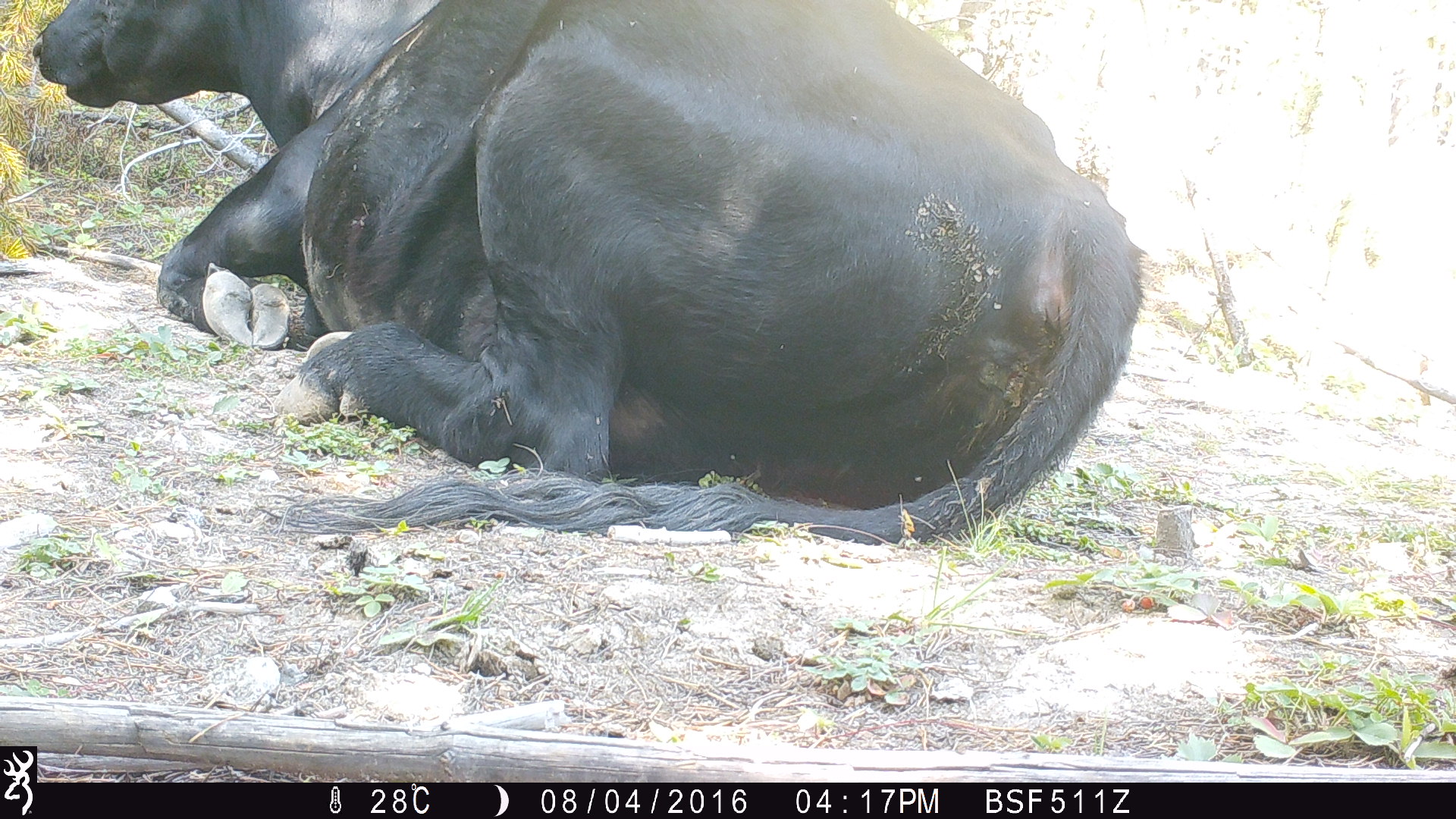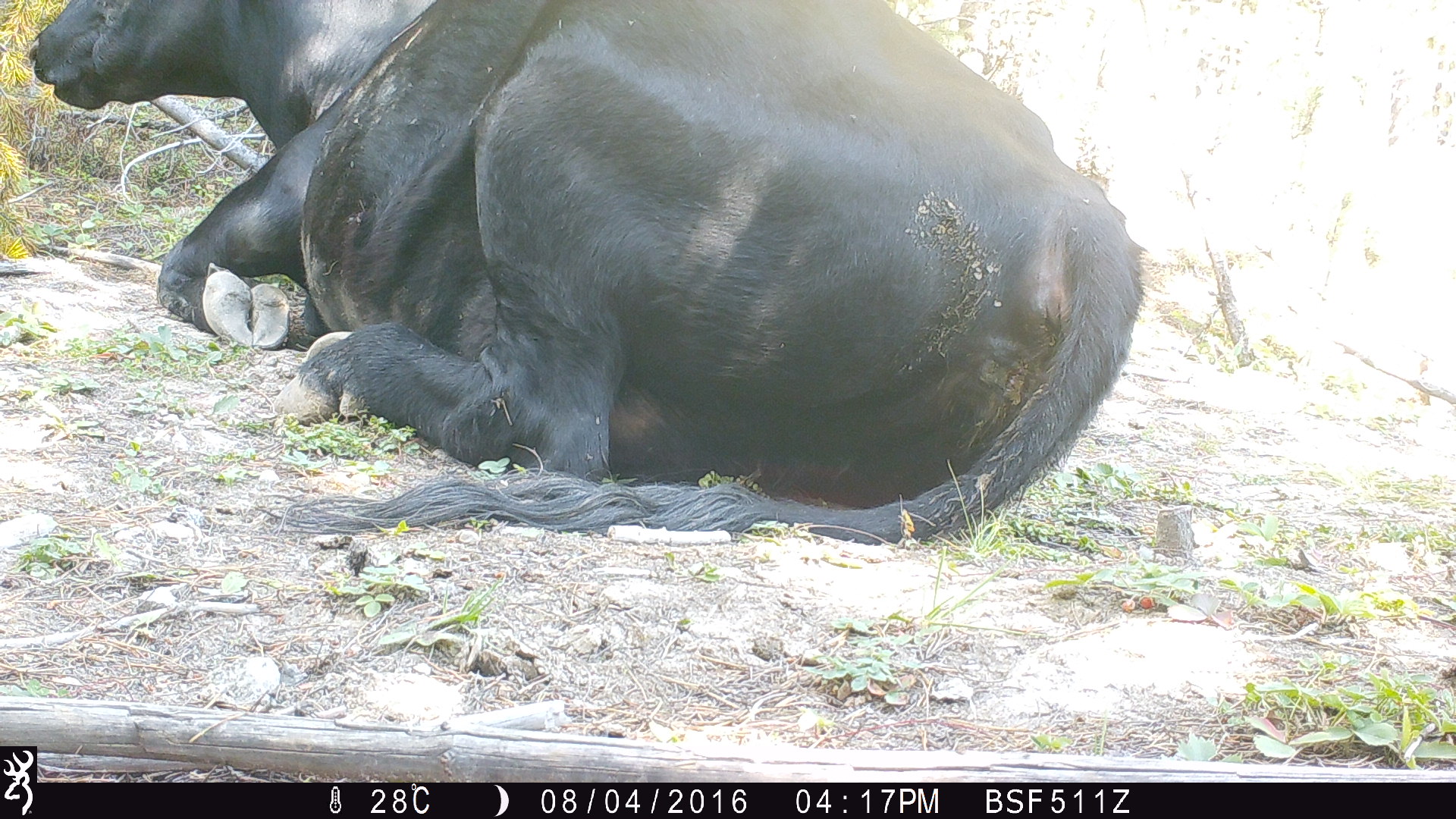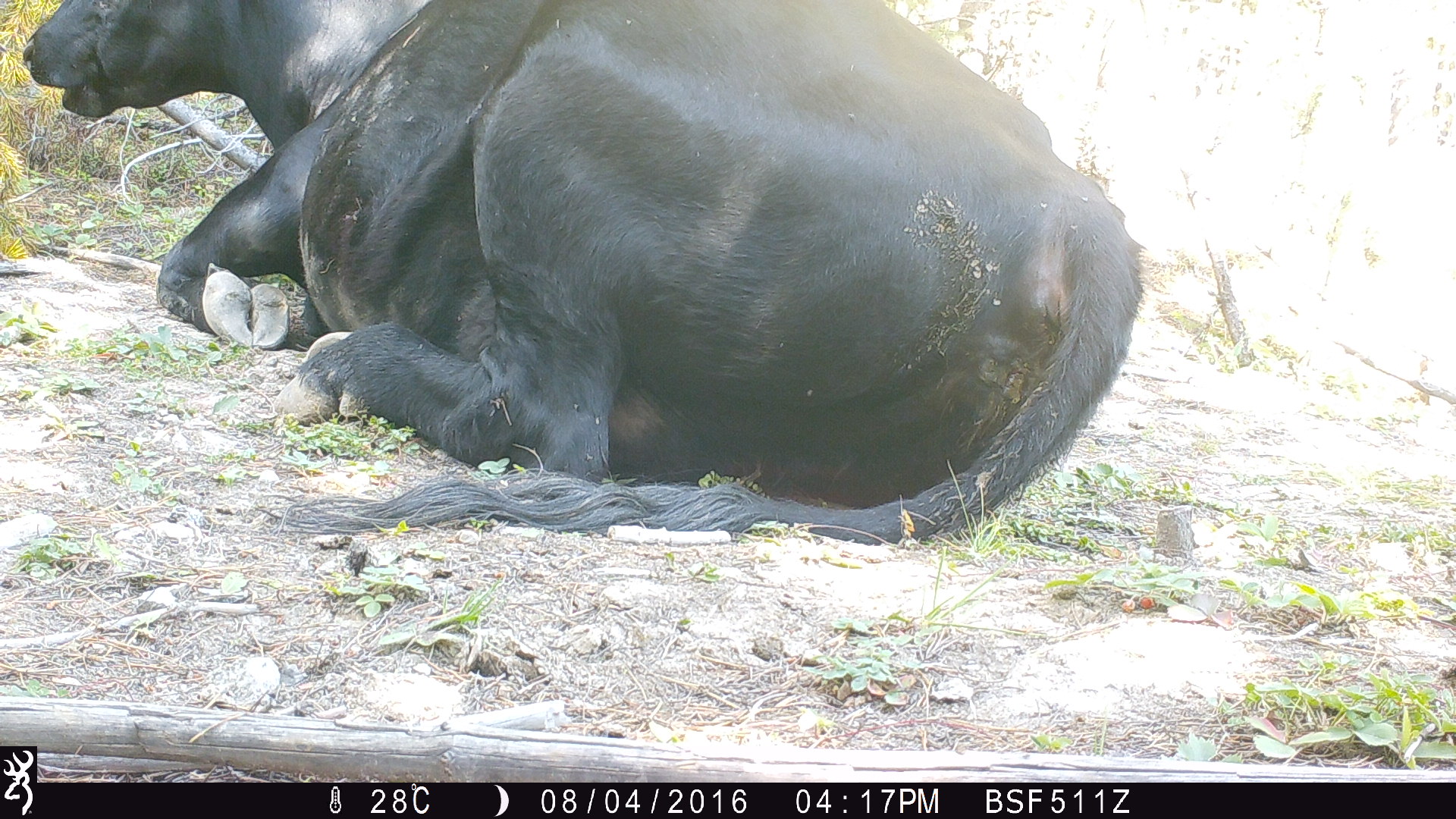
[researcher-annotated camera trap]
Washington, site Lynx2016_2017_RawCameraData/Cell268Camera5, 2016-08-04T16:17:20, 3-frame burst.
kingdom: Animalia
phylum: Chordata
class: Mammalia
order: Artiodactyla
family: Bovidae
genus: Bos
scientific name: Bos taurus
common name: domestic cattle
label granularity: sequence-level